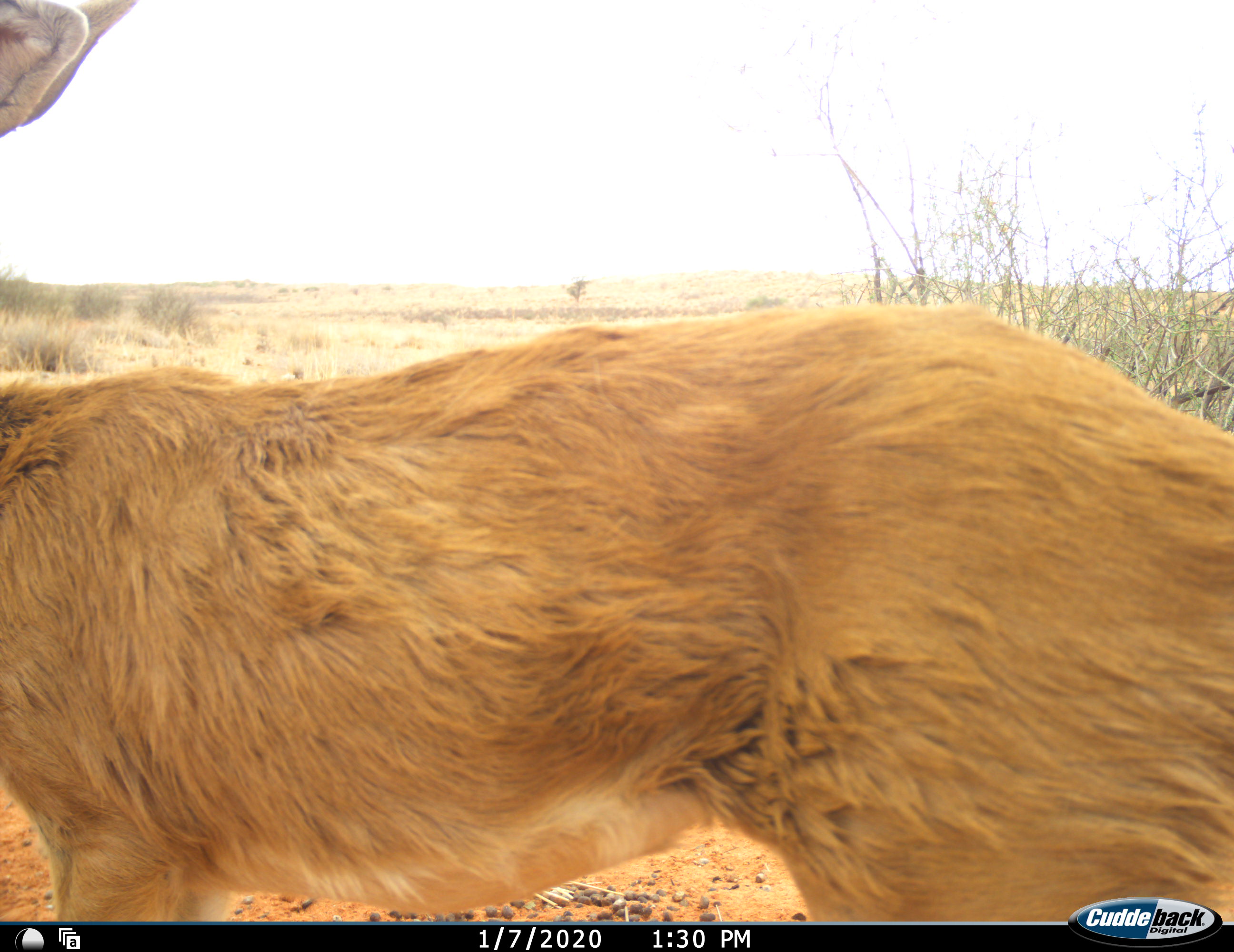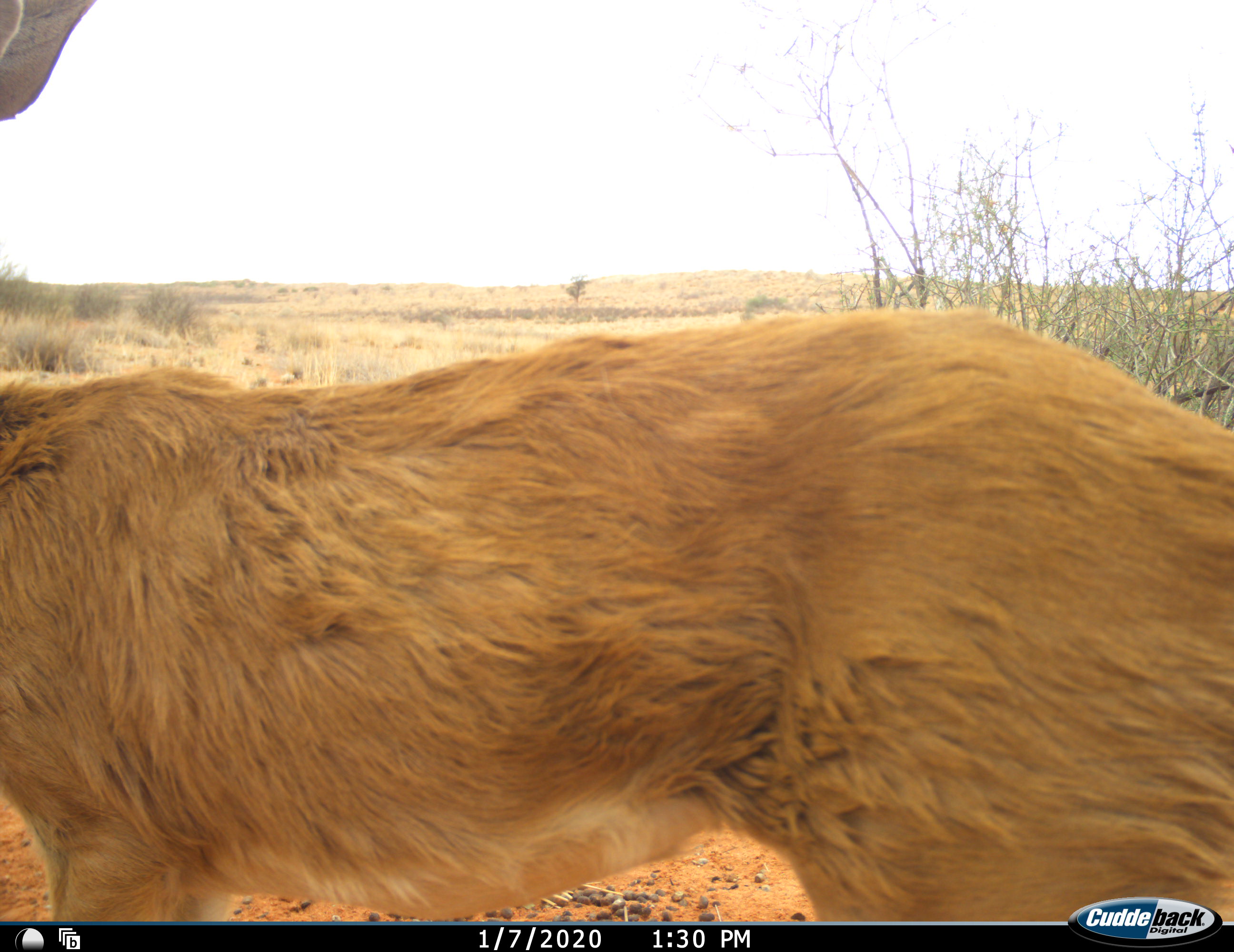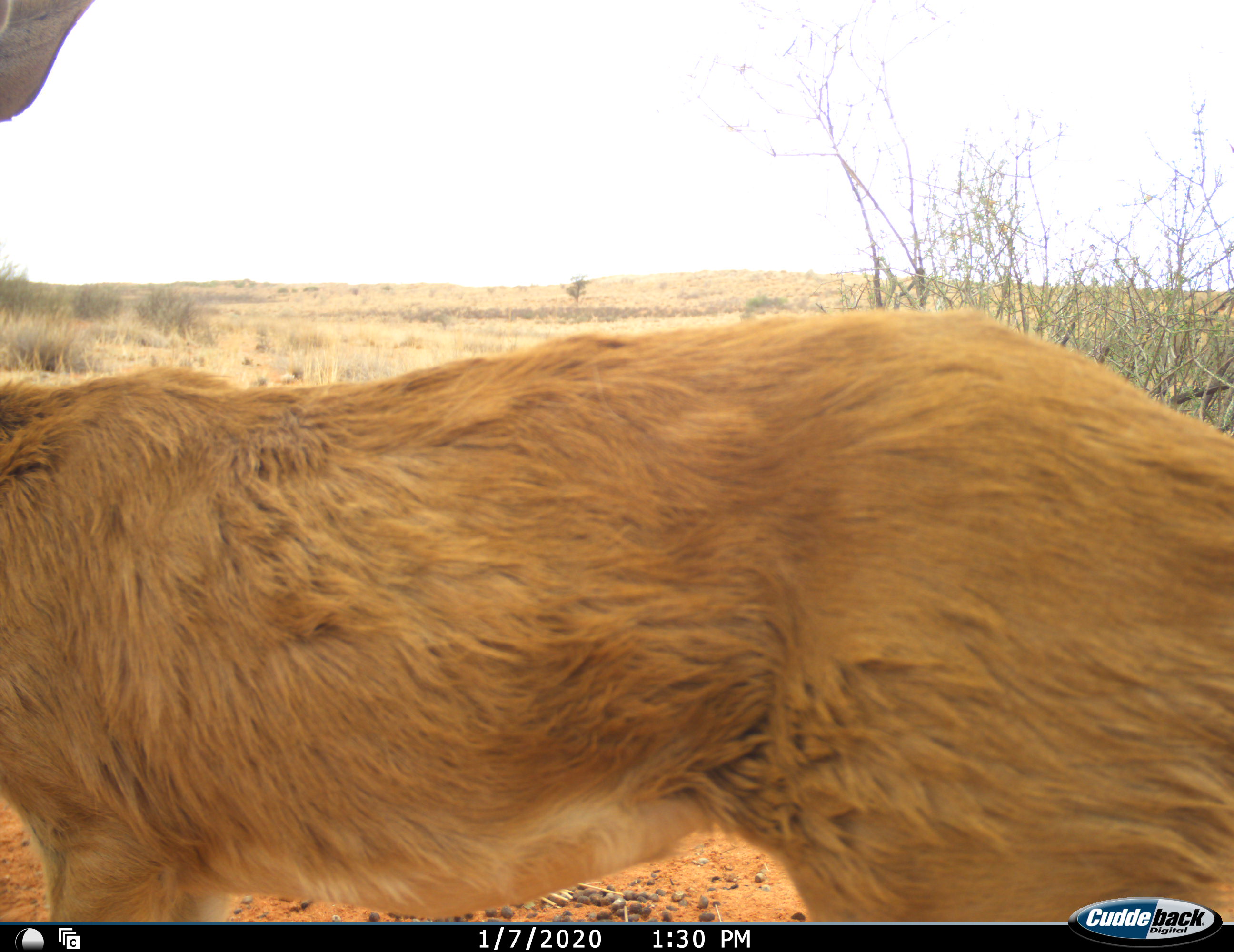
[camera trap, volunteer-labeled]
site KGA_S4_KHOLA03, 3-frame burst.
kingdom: Animalia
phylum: Chordata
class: Mammalia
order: Artiodactyla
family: Bovidae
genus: Raphicerus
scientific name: Raphicerus campestris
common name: steenbok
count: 1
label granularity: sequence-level